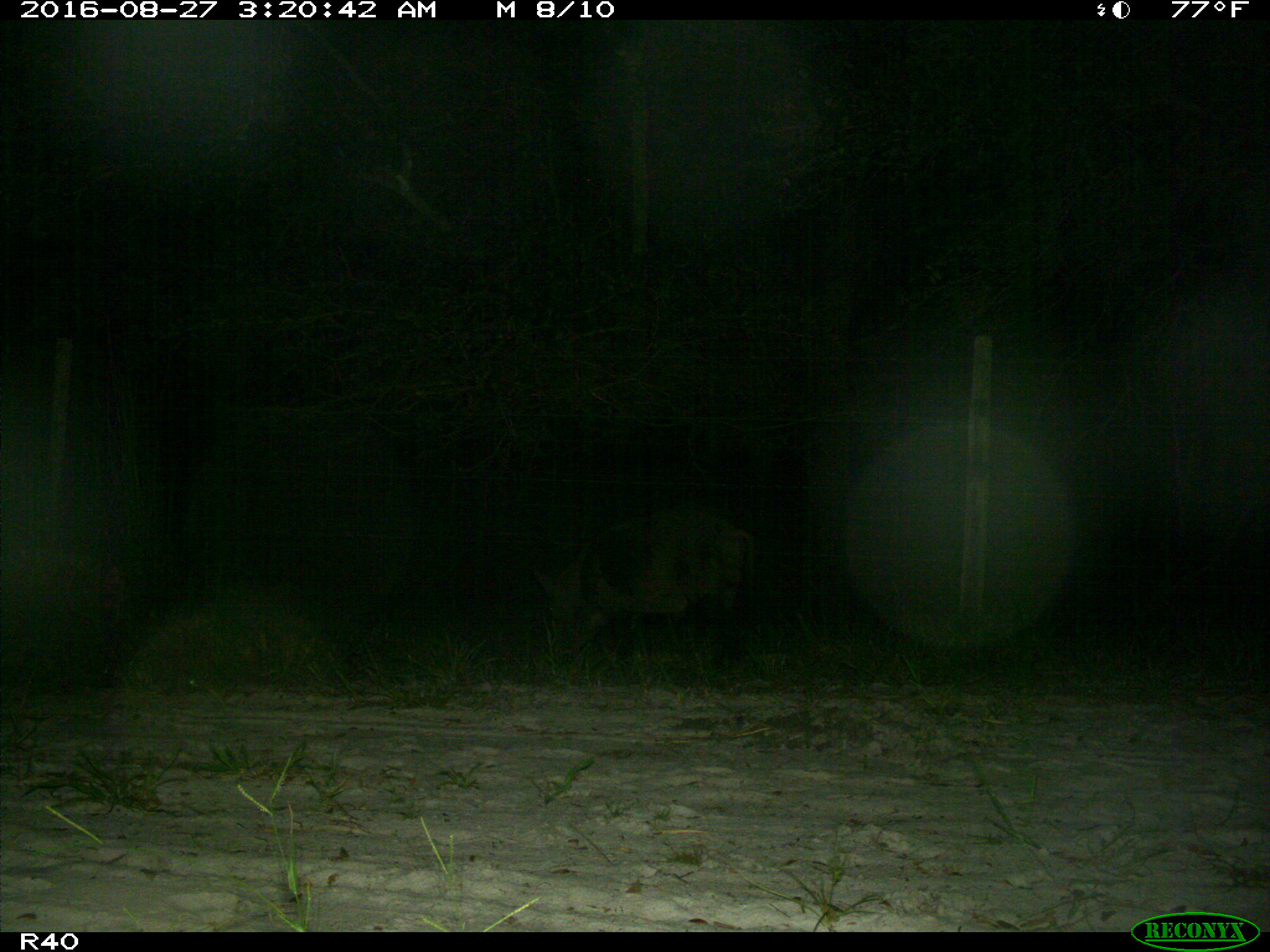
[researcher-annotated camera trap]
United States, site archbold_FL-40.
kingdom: Animalia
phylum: Chordata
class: Mammalia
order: Artiodactyla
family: Suidae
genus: Sus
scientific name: Sus scrofa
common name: wild boar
Sus scrofa (wild boar).